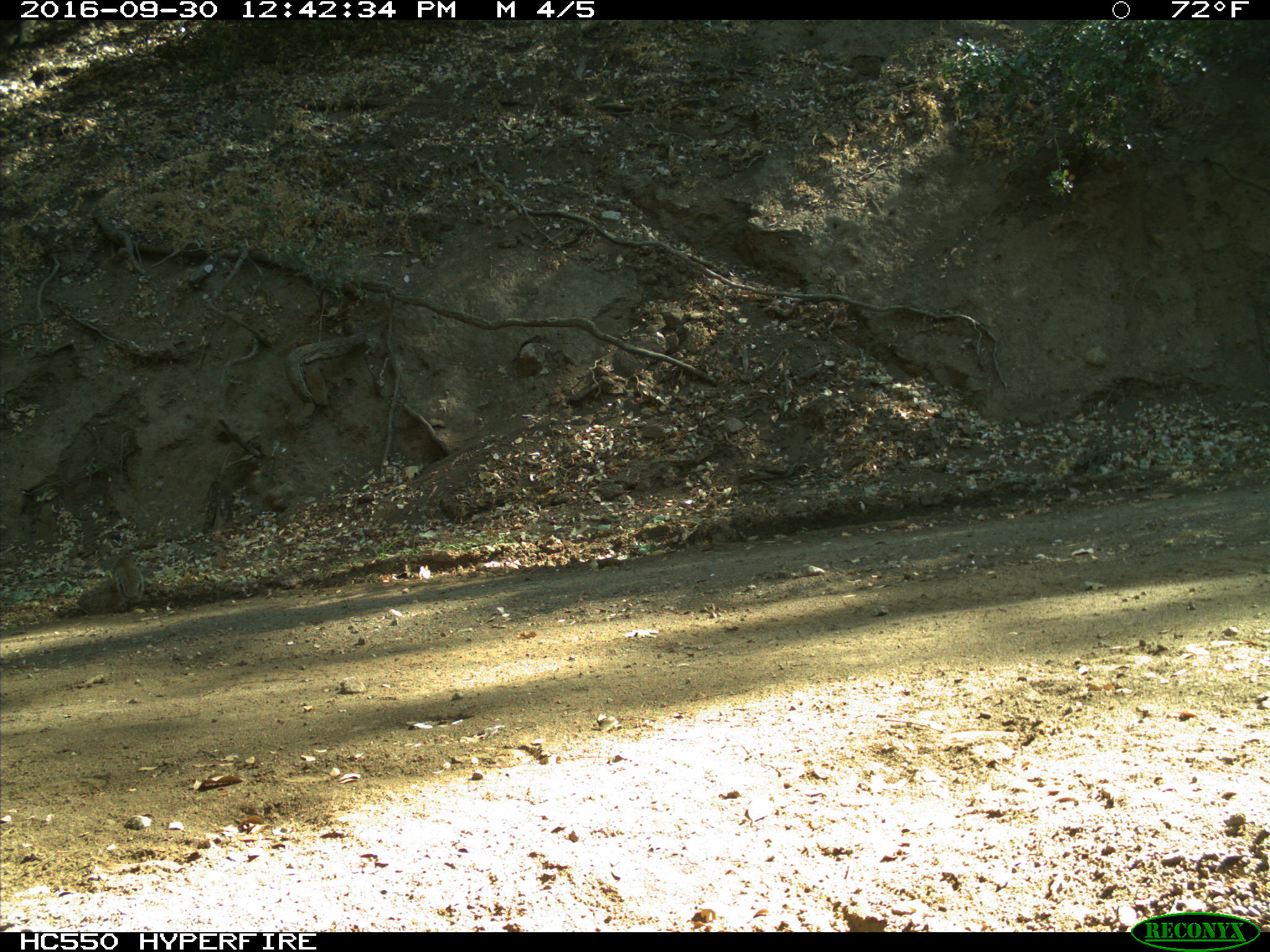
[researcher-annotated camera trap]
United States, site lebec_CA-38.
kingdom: Animalia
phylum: Chordata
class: Mammalia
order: Rodentia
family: Sciuridae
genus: Otospermophilus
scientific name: Otospermophilus beecheyi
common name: california ground squirrel